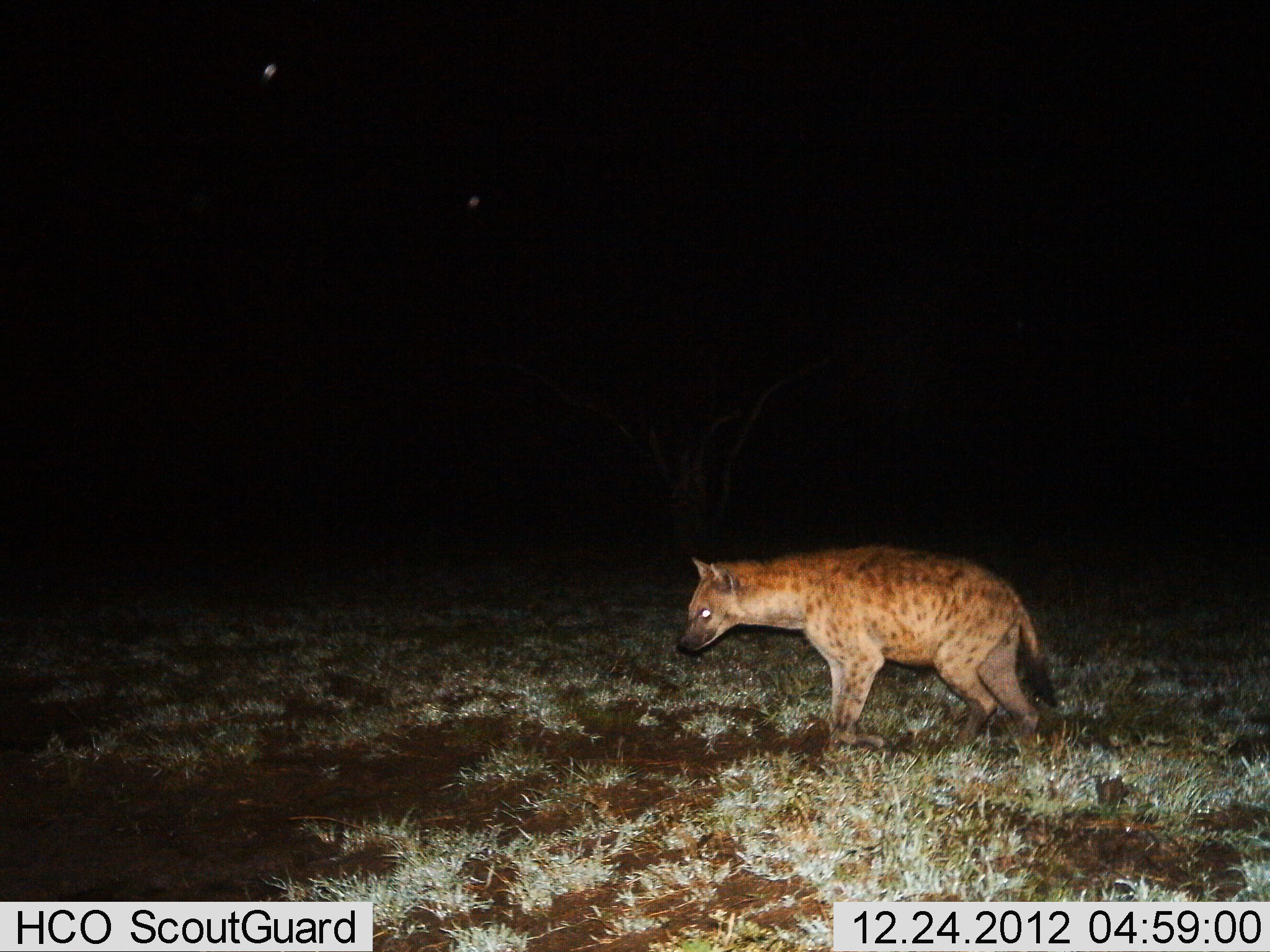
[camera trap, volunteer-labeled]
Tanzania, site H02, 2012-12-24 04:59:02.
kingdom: Animalia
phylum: Chordata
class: Mammalia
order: Carnivora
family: Hyaenidae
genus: Crocuta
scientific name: Crocuta crocuta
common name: spotted hyena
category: hyenaspotted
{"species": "hyenaspotted (spotted hyena) (Crocuta crocuta)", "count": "1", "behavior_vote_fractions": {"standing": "63%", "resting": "0%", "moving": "39%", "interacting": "0%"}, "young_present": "0%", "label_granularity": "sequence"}